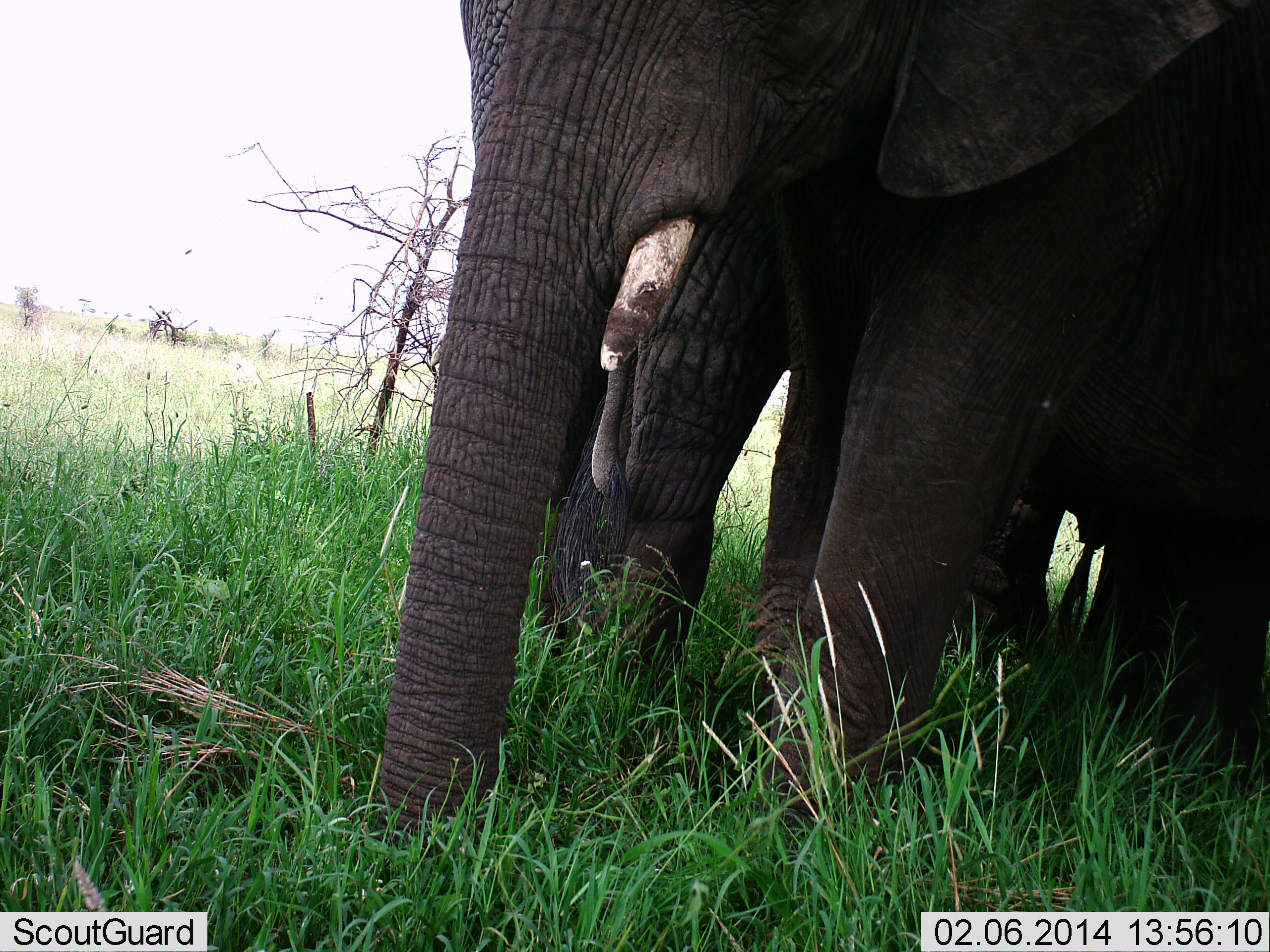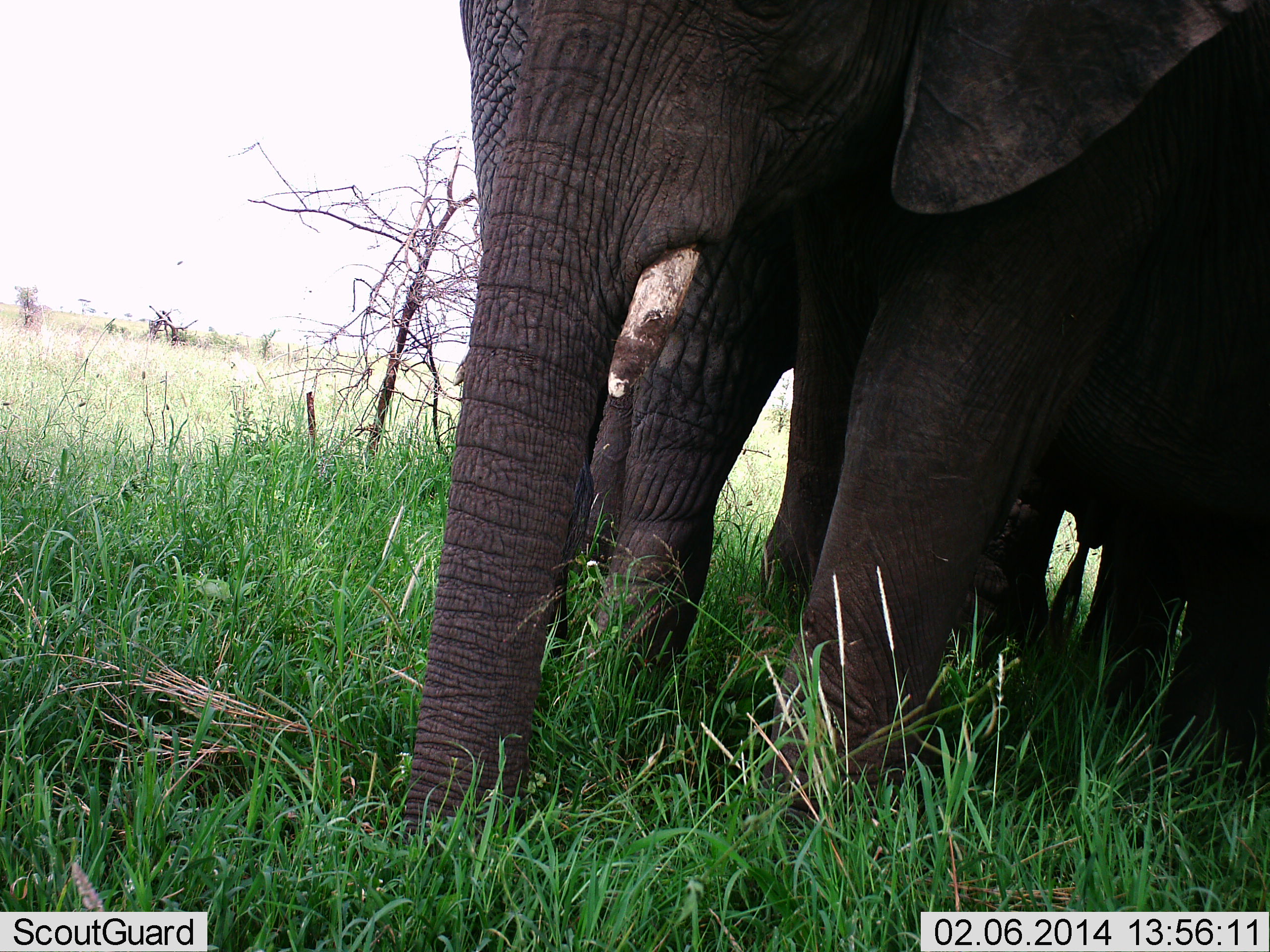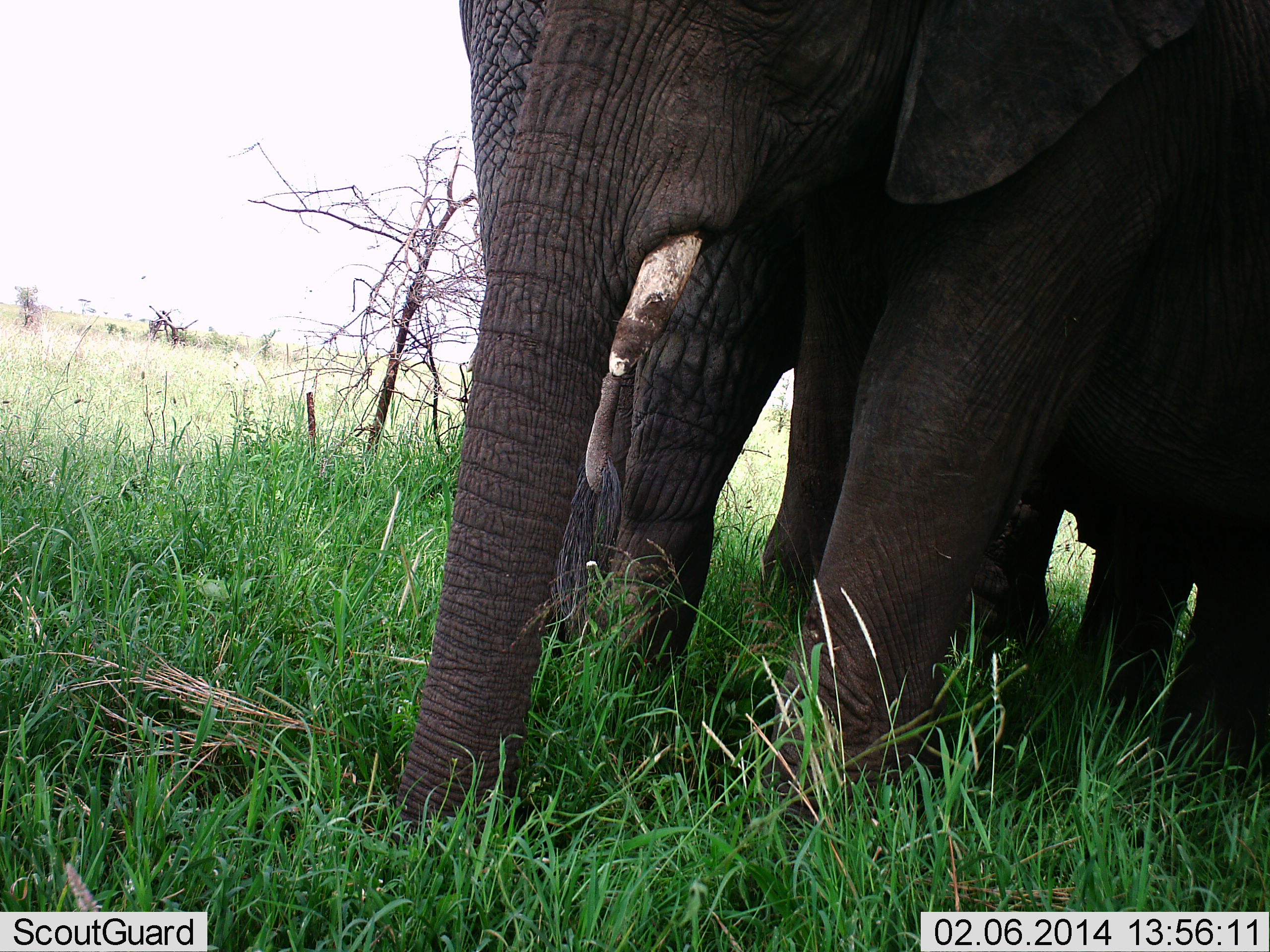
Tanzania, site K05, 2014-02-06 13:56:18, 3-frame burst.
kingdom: Animalia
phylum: Chordata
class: Mammalia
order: Proboscidea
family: Elephantidae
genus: Loxodonta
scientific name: Loxodonta africana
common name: african bush elephant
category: elephant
Elephant (african bush elephant) (Loxodonta africana), count 3. Behavior (volunteer vote fractions): standing 60%, resting 0%, moving 20%, interacting 0%. Young present (vote fraction): 20%. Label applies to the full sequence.